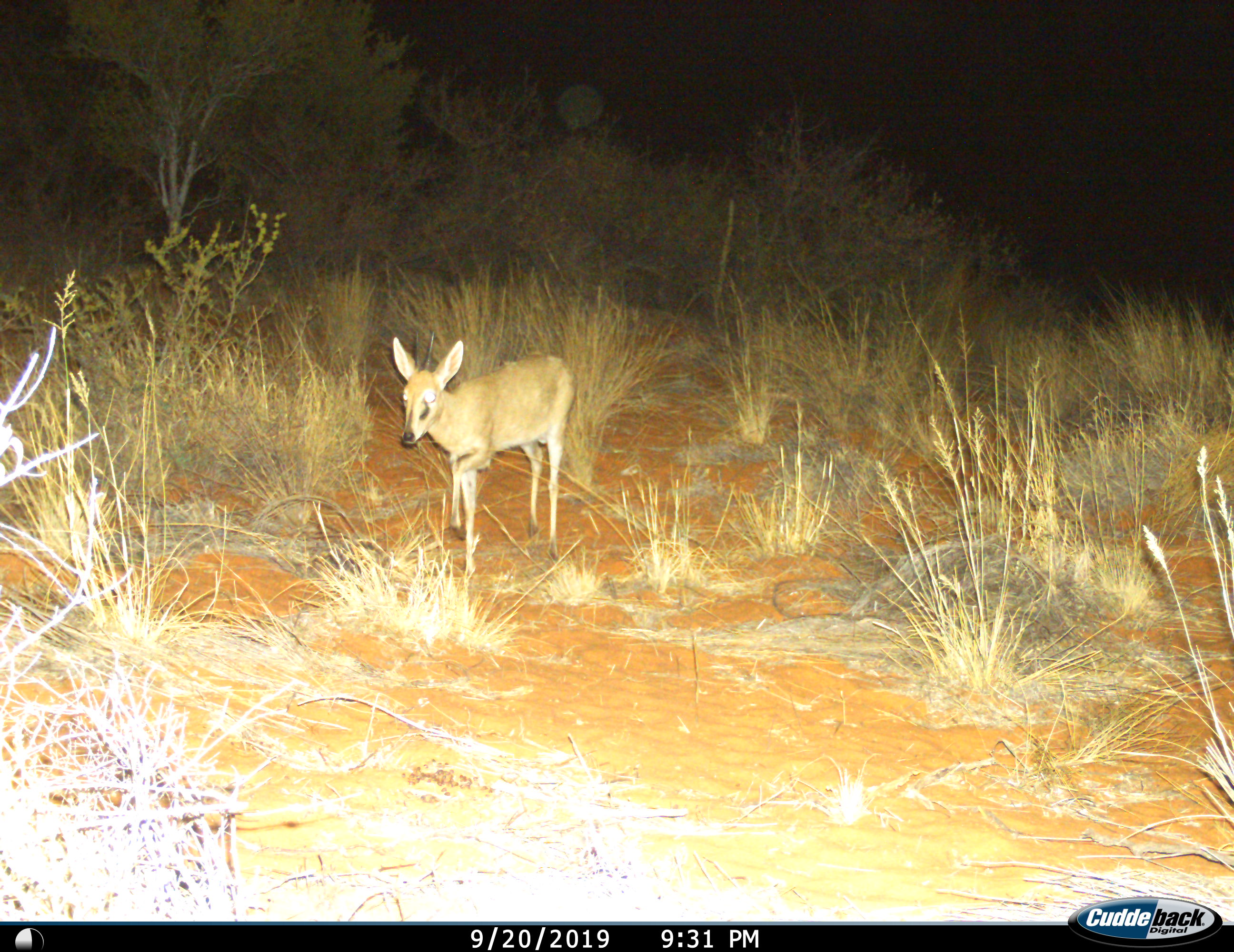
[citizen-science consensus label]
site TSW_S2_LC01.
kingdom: Animalia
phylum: Chordata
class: Mammalia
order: Artiodactyla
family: Bovidae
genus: Sylvicapra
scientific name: Sylvicapra grimmia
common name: common duiker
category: duikercommongrey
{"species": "duikercommongrey (common duiker) (Sylvicapra grimmia)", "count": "1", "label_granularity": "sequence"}